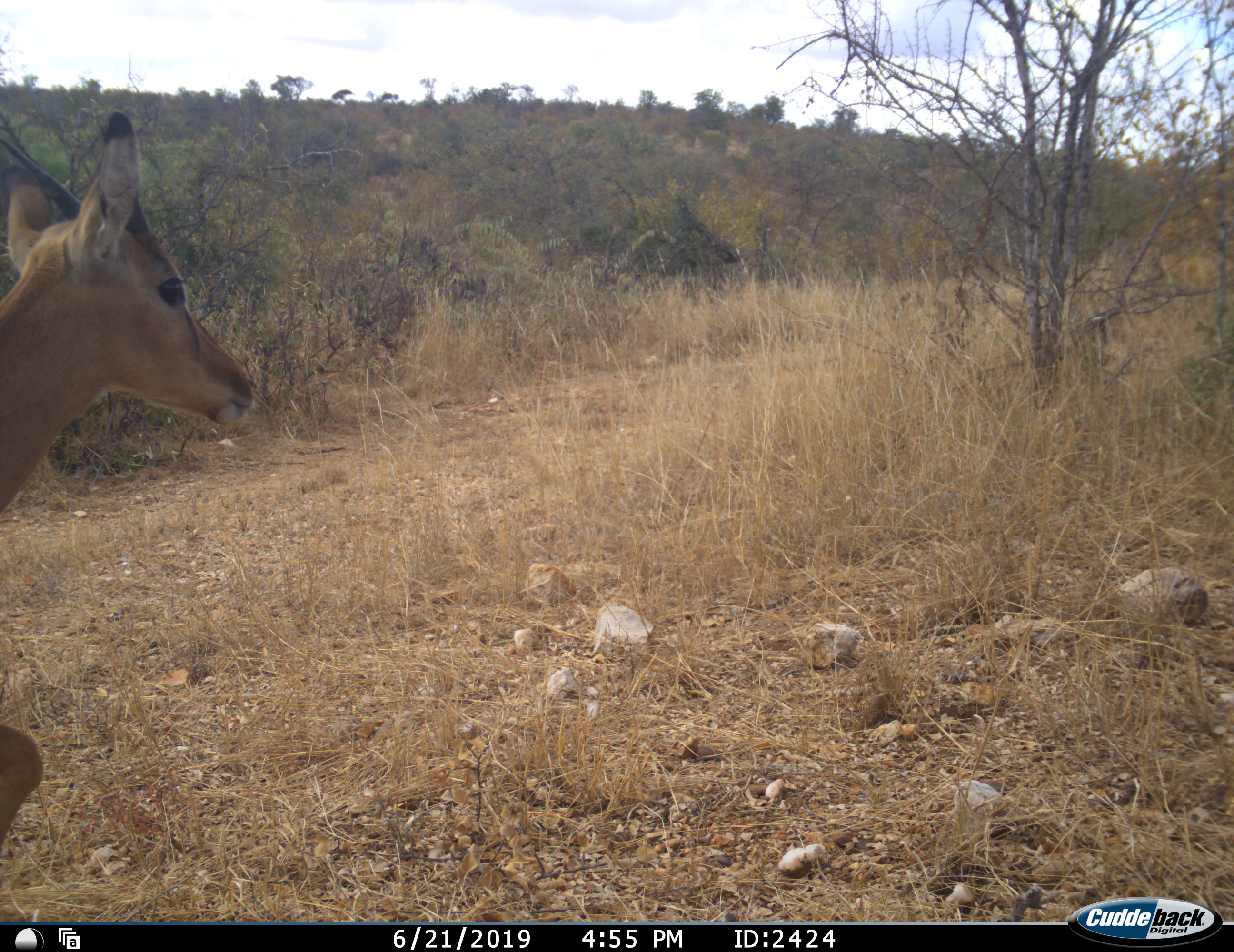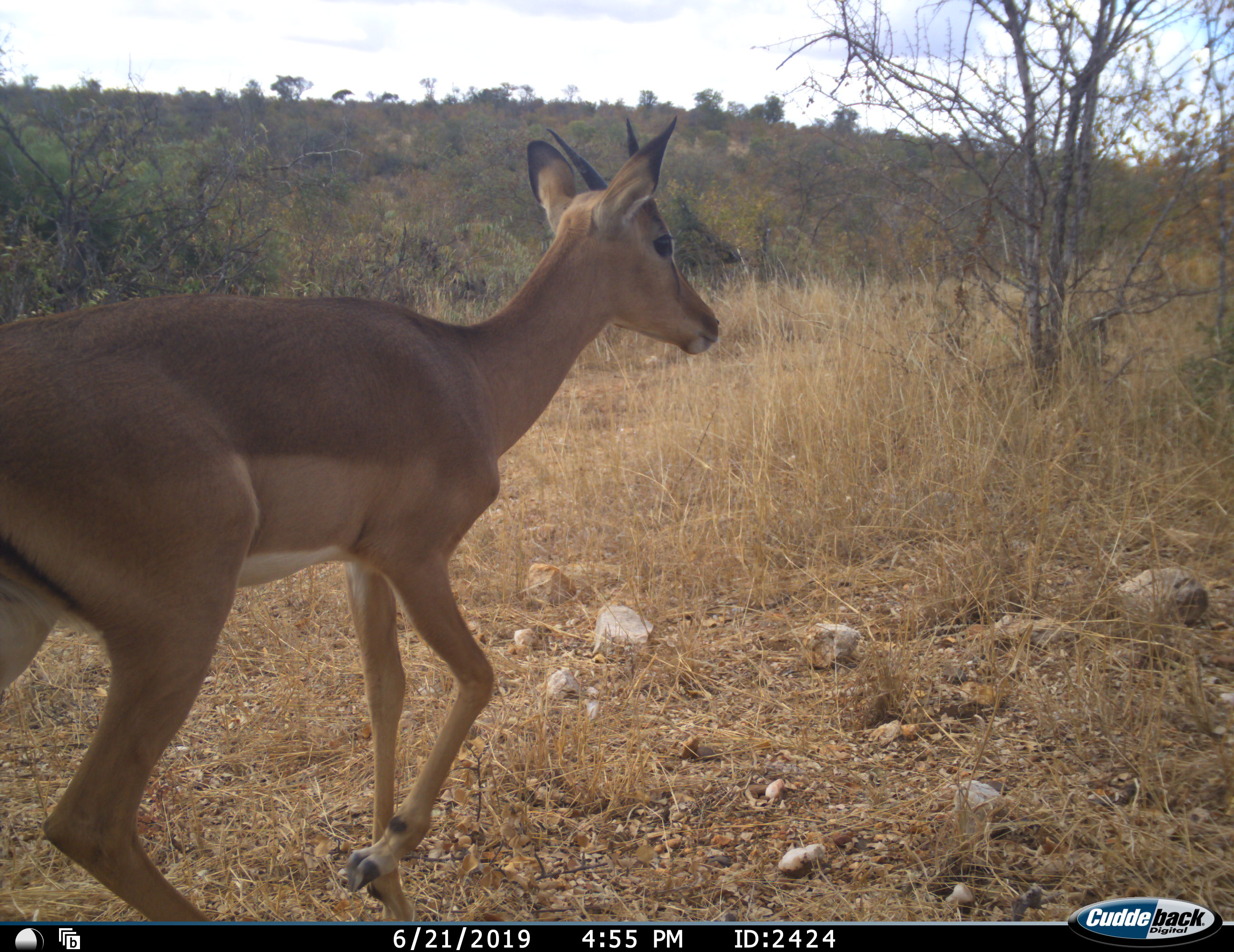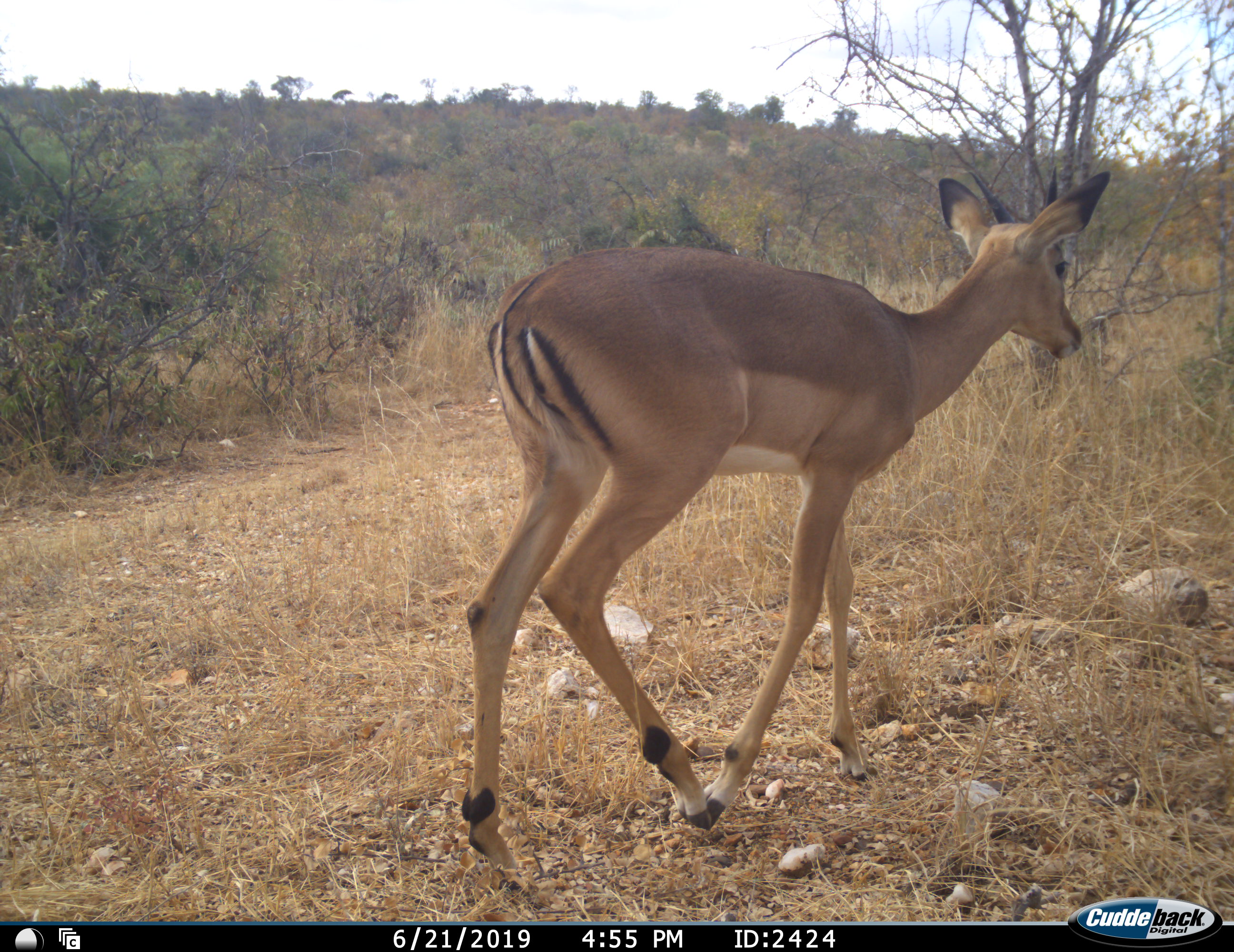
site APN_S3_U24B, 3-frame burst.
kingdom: Animalia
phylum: Chordata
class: Mammalia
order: Artiodactyla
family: Bovidae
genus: Aepyceros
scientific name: Aepyceros melampus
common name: impala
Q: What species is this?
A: Impala (Aepyceros melampus).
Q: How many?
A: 1.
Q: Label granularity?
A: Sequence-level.